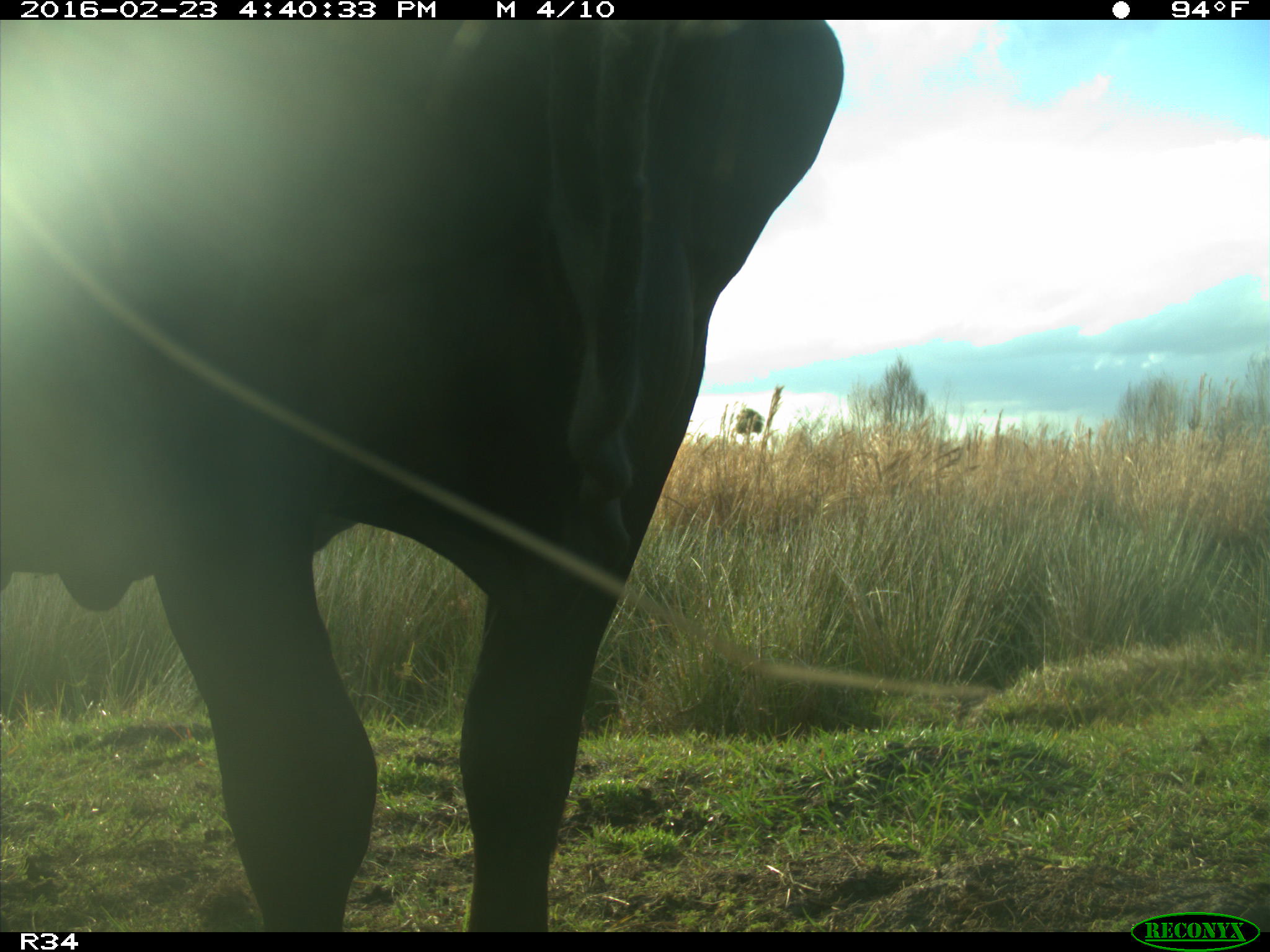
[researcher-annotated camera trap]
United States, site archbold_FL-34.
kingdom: Animalia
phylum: Chordata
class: Mammalia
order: Artiodactyla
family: Bovidae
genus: Bos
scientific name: Bos taurus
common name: domestic cow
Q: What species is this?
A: Bos taurus (domestic cow).